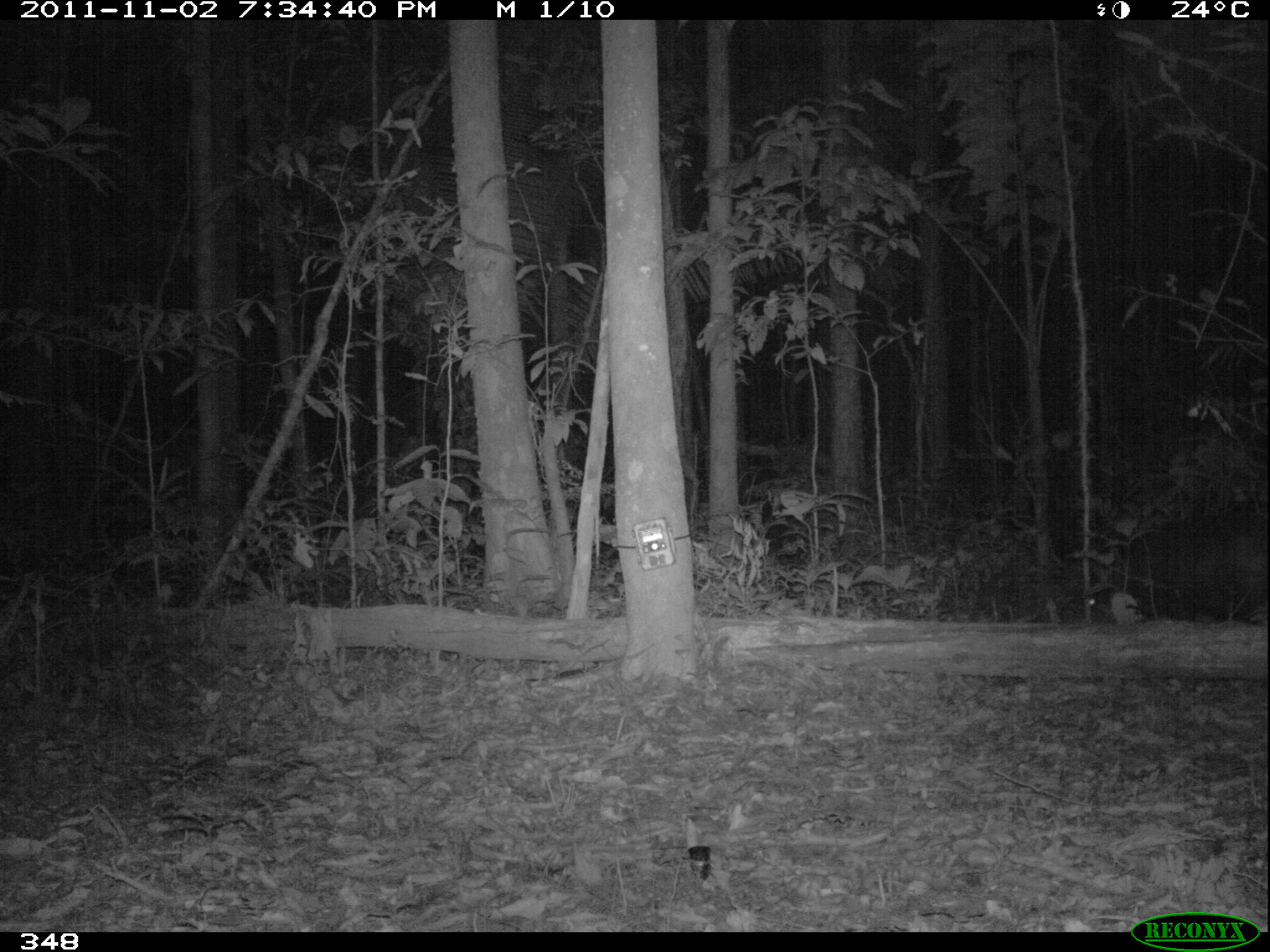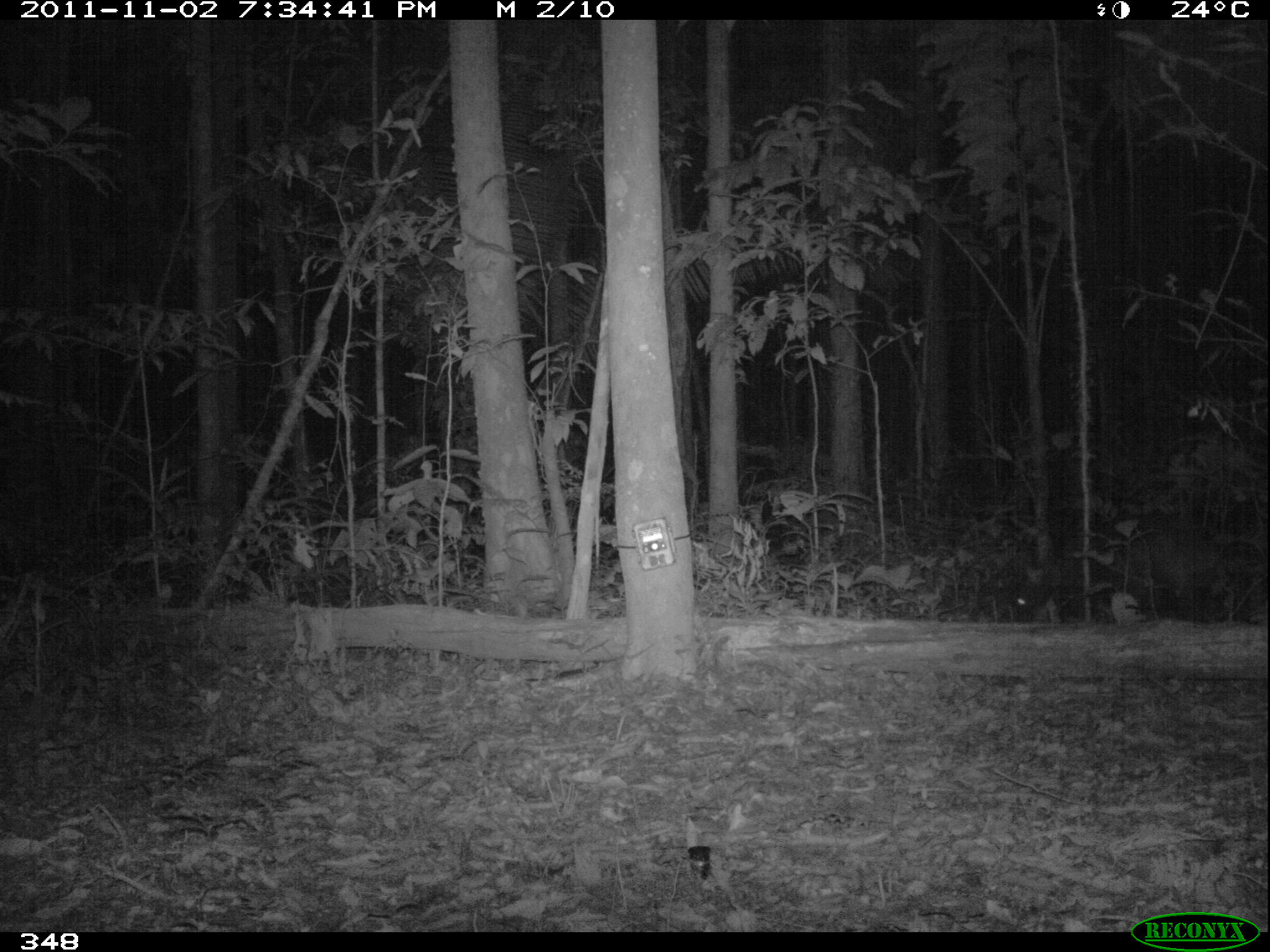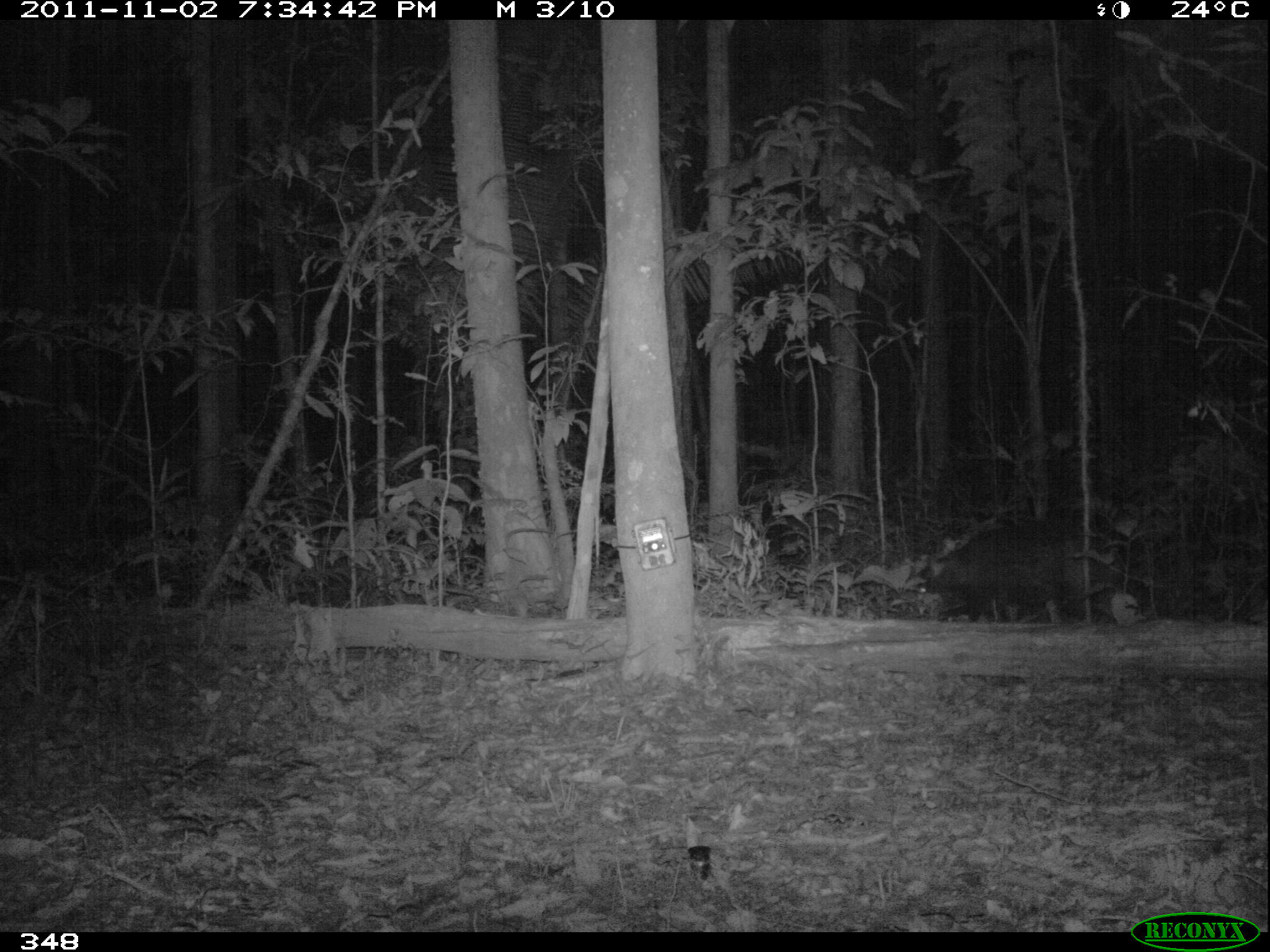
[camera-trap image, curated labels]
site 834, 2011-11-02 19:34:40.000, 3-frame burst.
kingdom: Animalia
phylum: Chordata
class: Mammalia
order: Artiodactyla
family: Tayassuidae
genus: Tayassu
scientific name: Tayassu pecari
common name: white-lipped peccary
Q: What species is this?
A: Tayassu pecari (white-lipped peccary).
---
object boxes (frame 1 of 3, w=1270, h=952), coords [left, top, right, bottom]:
tayassu pecari: [1059, 511, 1268, 626]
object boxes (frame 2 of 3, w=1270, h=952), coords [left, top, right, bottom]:
tayassu pecari: [1002, 511, 1232, 625]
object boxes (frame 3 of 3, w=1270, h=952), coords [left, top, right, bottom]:
tayassu pecari: [908, 513, 1144, 625]